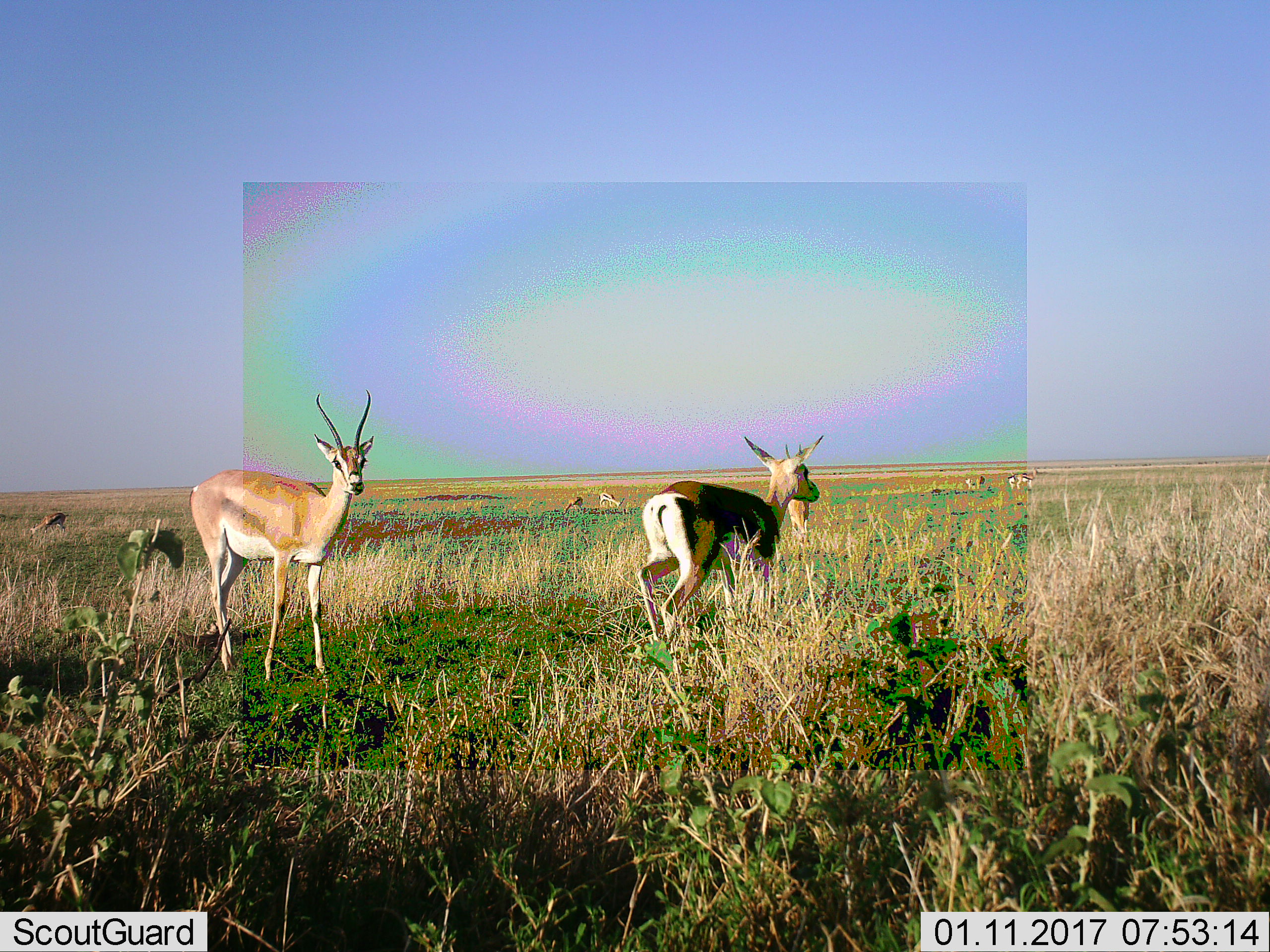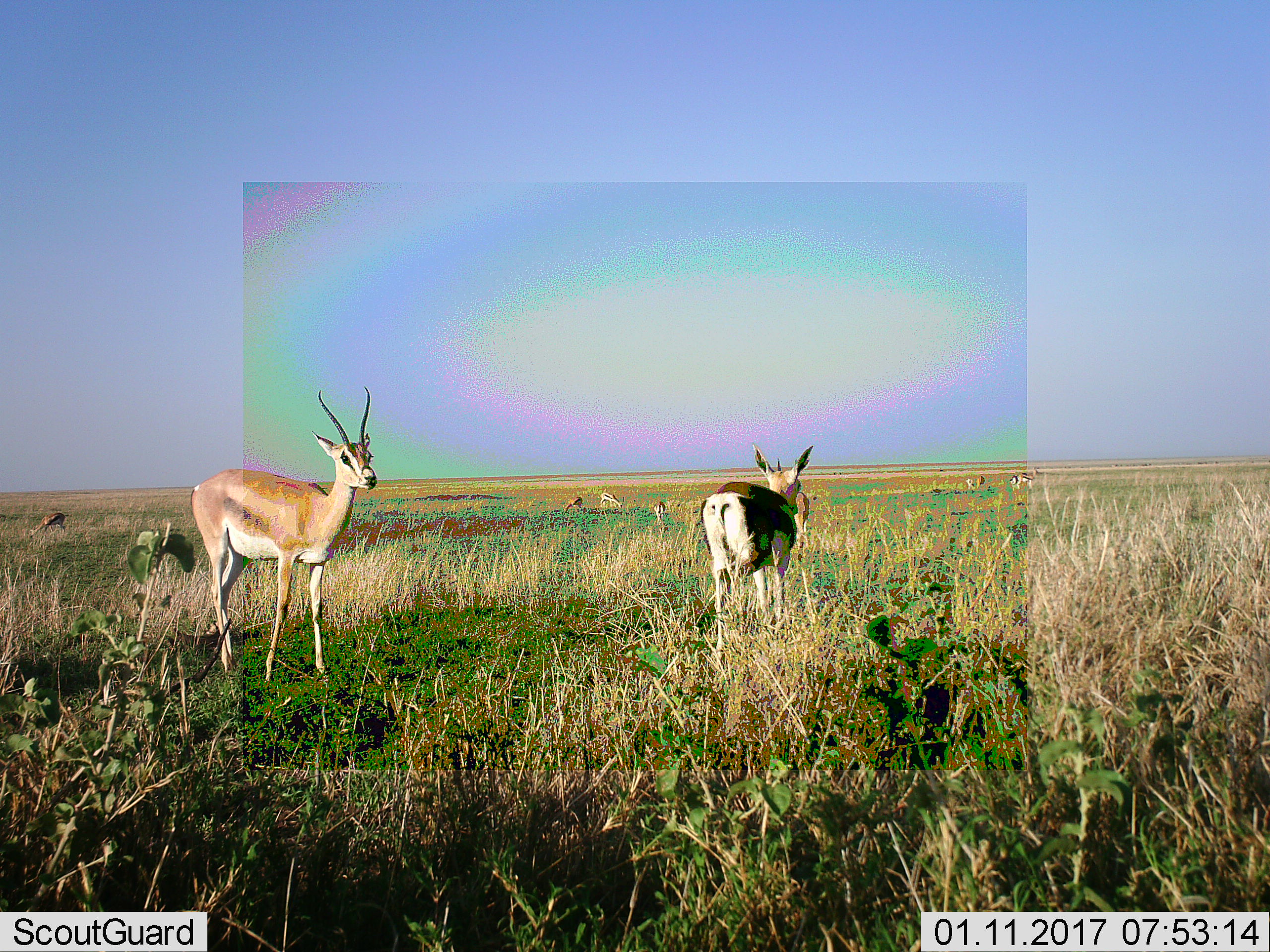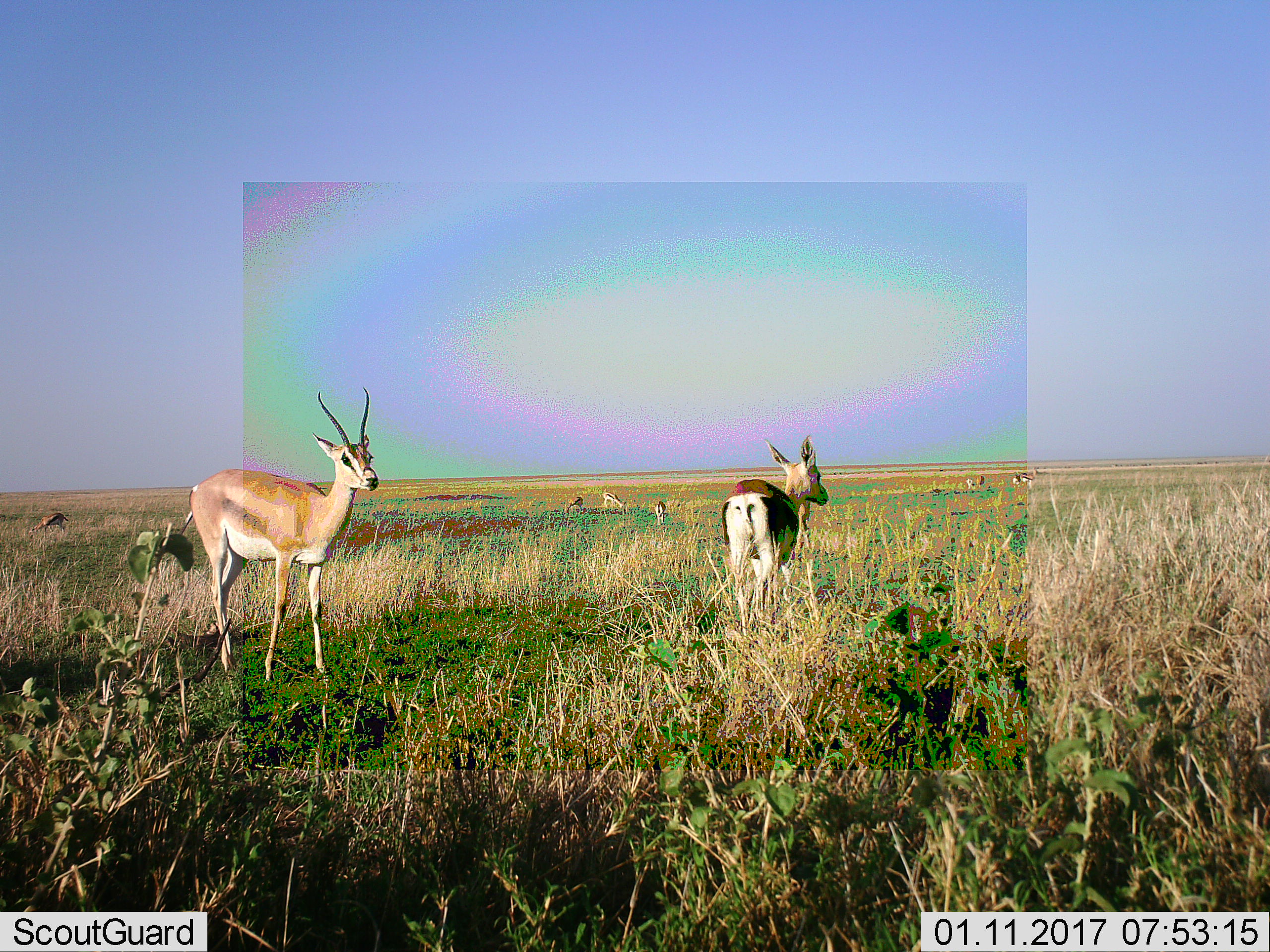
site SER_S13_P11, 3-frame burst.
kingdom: Animalia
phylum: Chordata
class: Mammalia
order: Artiodactyla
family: Bovidae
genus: Nanger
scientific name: Nanger granti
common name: grant's gazelle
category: gazellegrants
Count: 7.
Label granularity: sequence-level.